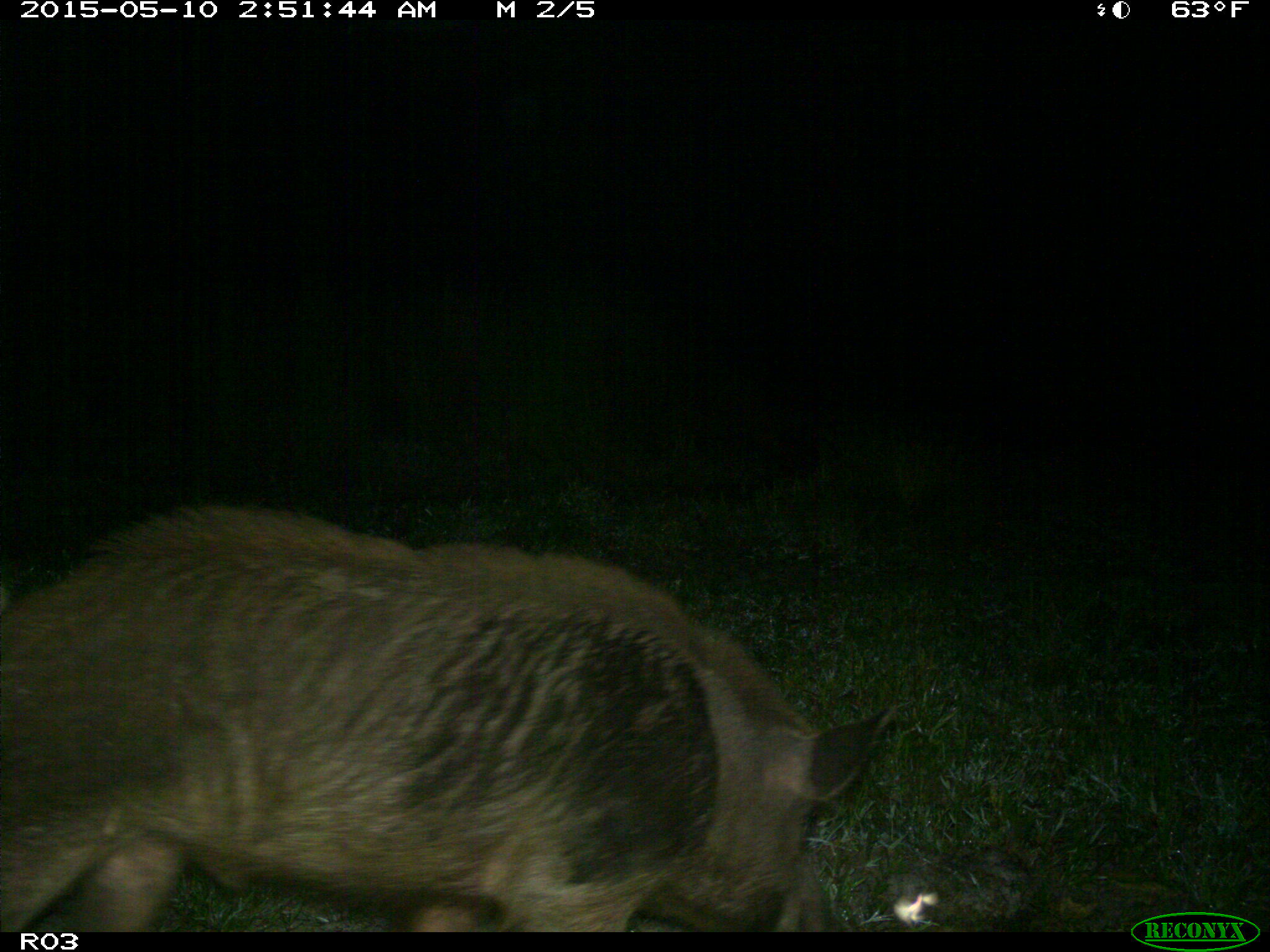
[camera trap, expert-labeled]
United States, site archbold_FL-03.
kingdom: Animalia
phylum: Chordata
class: Mammalia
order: Artiodactyla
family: Suidae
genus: Sus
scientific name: Sus scrofa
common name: wild boar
Sus scrofa (wild boar).